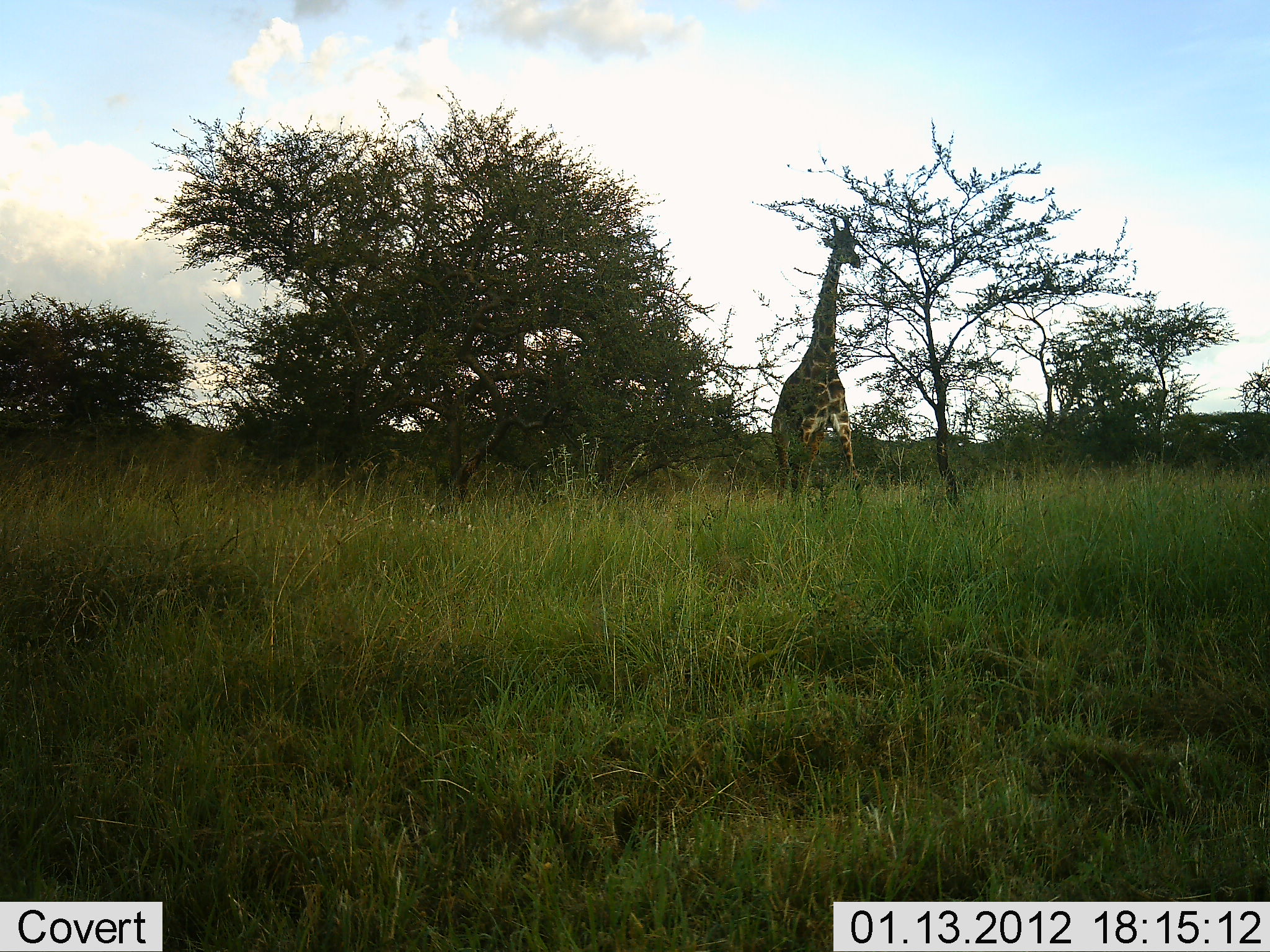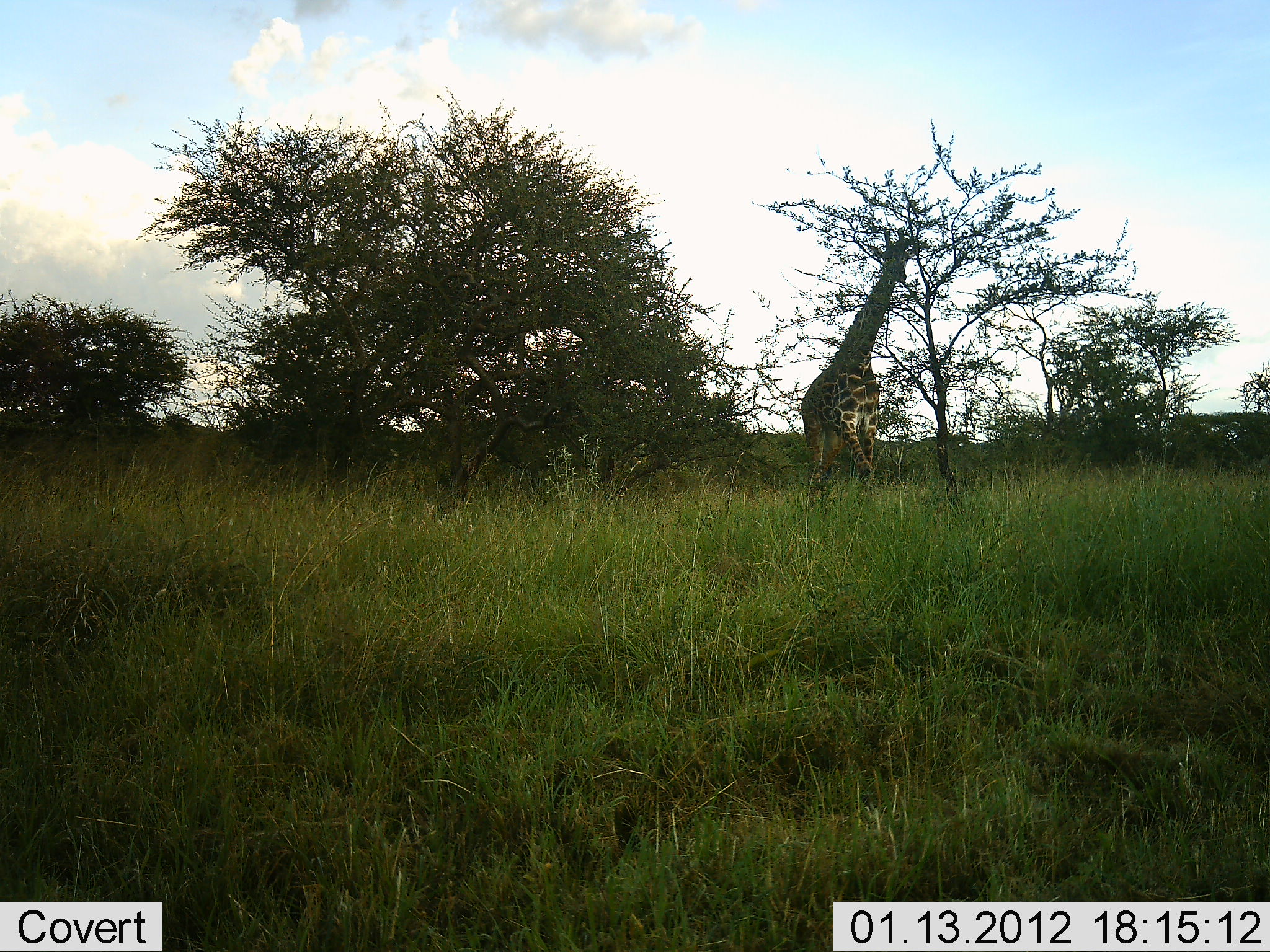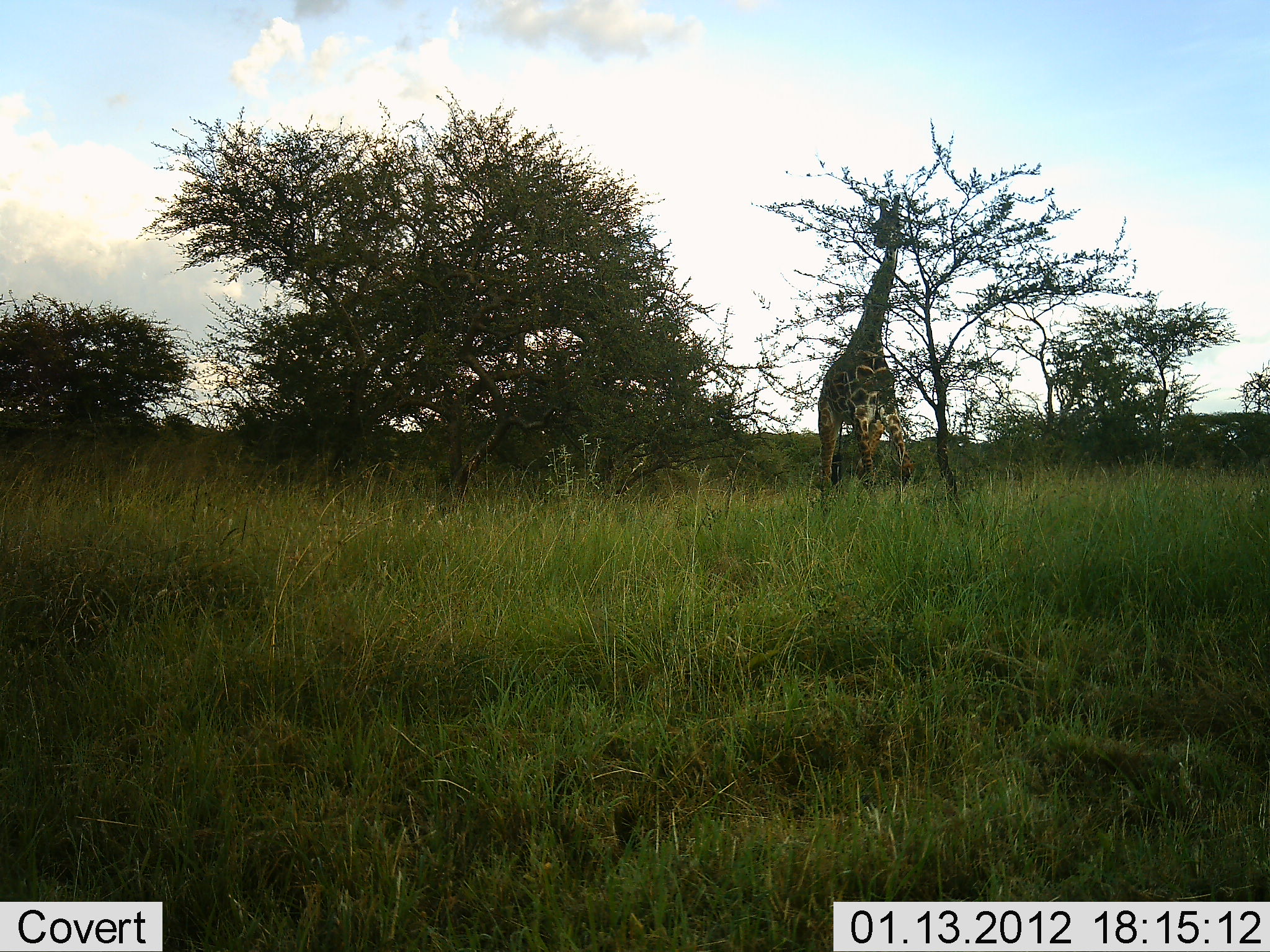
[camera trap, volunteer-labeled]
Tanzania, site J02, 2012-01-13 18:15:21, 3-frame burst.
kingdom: Animalia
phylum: Chordata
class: Mammalia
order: Artiodactyla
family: Giraffidae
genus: Giraffa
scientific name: Giraffa camelopardalis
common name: giraffe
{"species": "giraffe (Giraffa camelopardalis)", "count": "1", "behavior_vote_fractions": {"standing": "12%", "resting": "0%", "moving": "68%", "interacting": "0%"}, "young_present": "4%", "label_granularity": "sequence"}